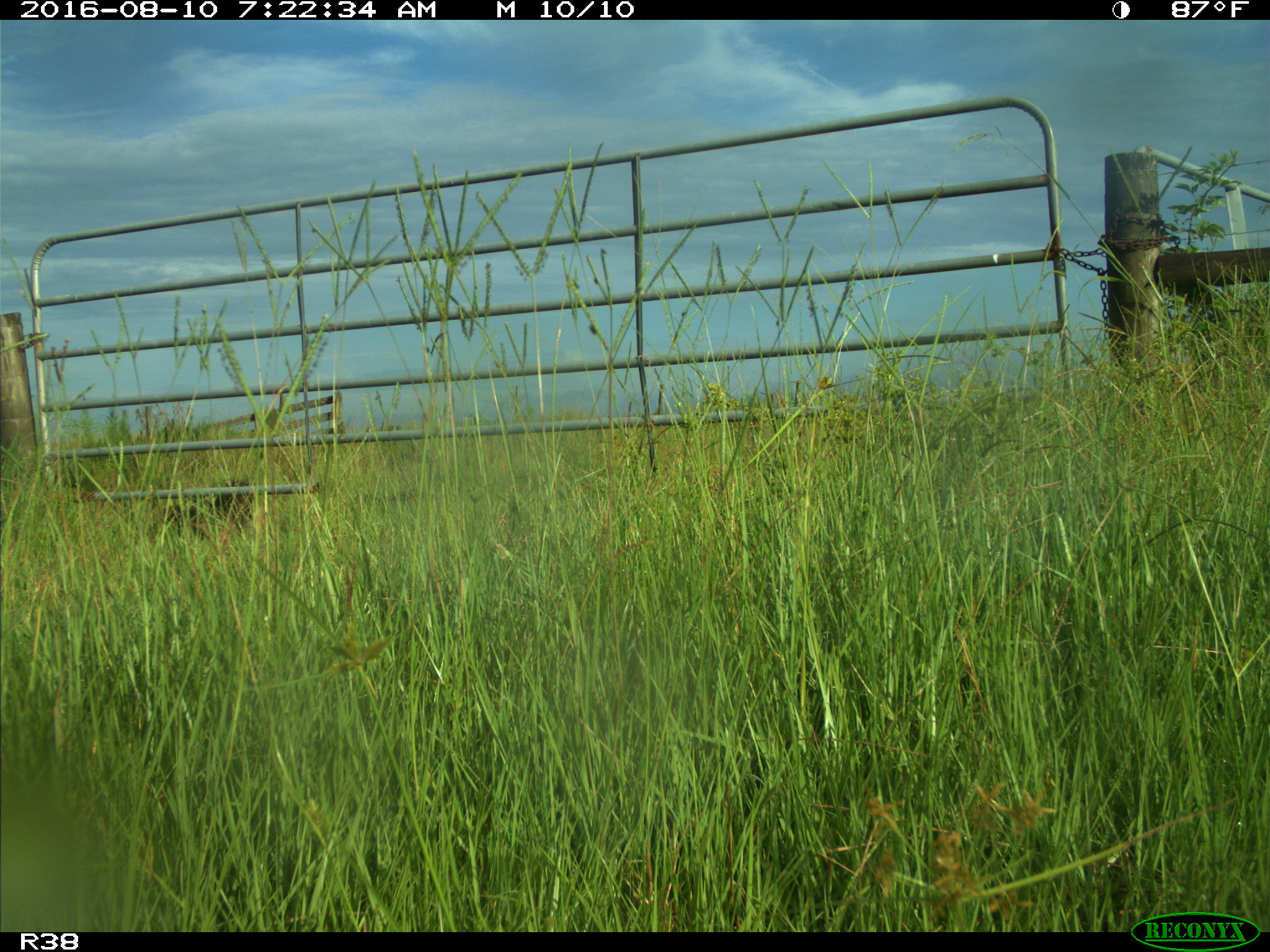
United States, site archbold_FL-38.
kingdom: Animalia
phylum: Chordata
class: Mammalia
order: Carnivora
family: Procyonidae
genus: Procyon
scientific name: Procyon lotor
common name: common raccoon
Procyon lotor (common raccoon).